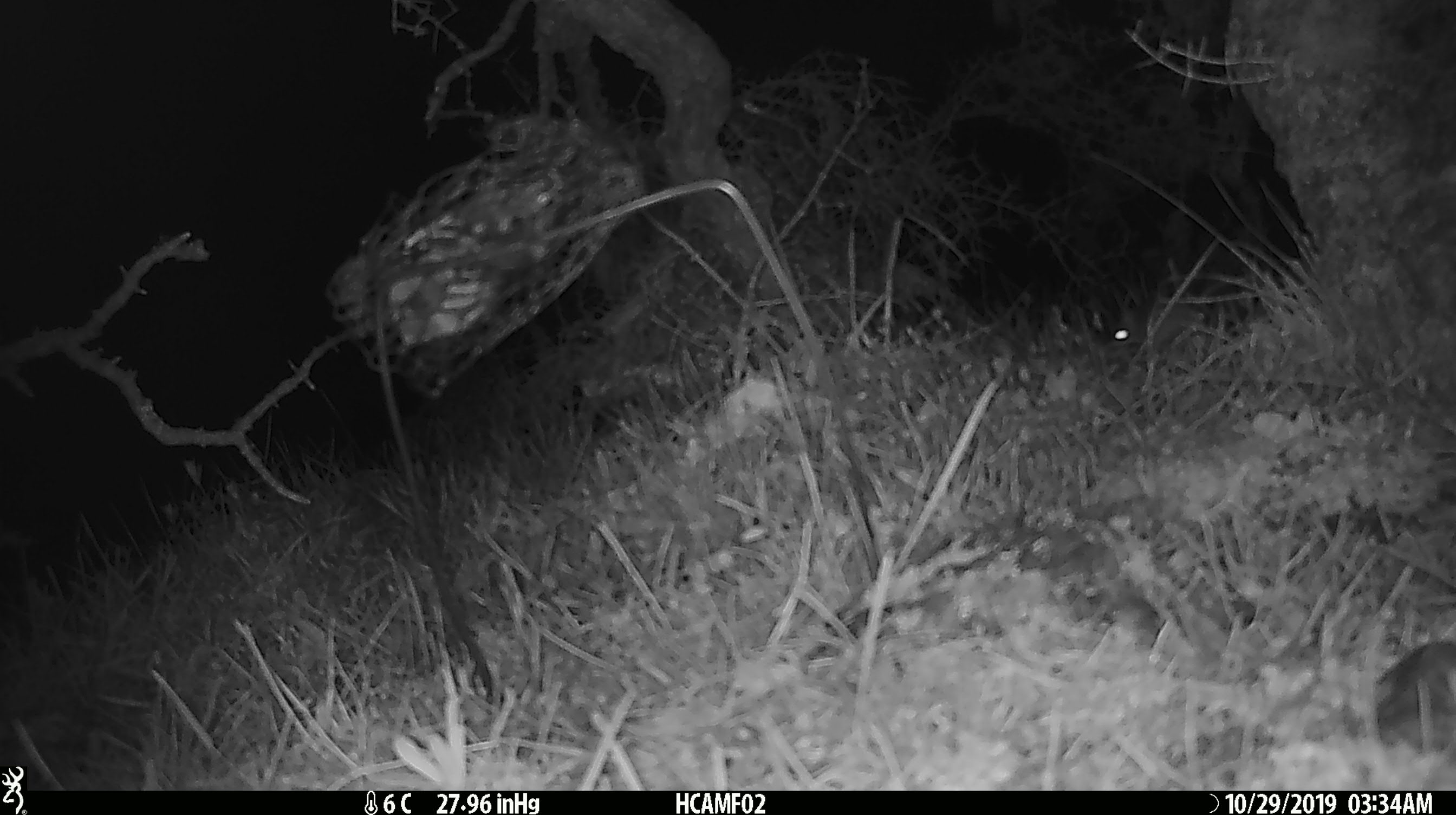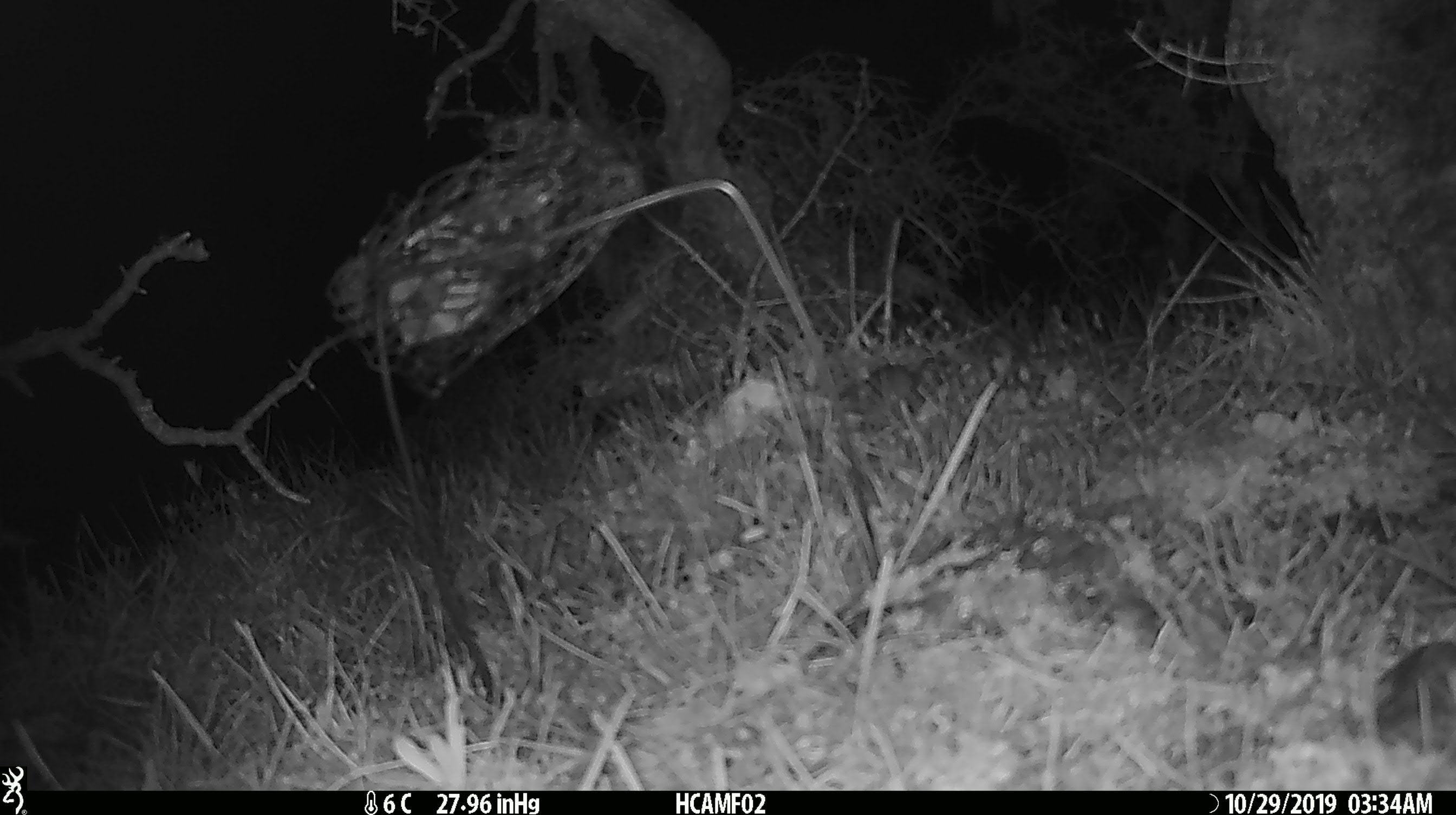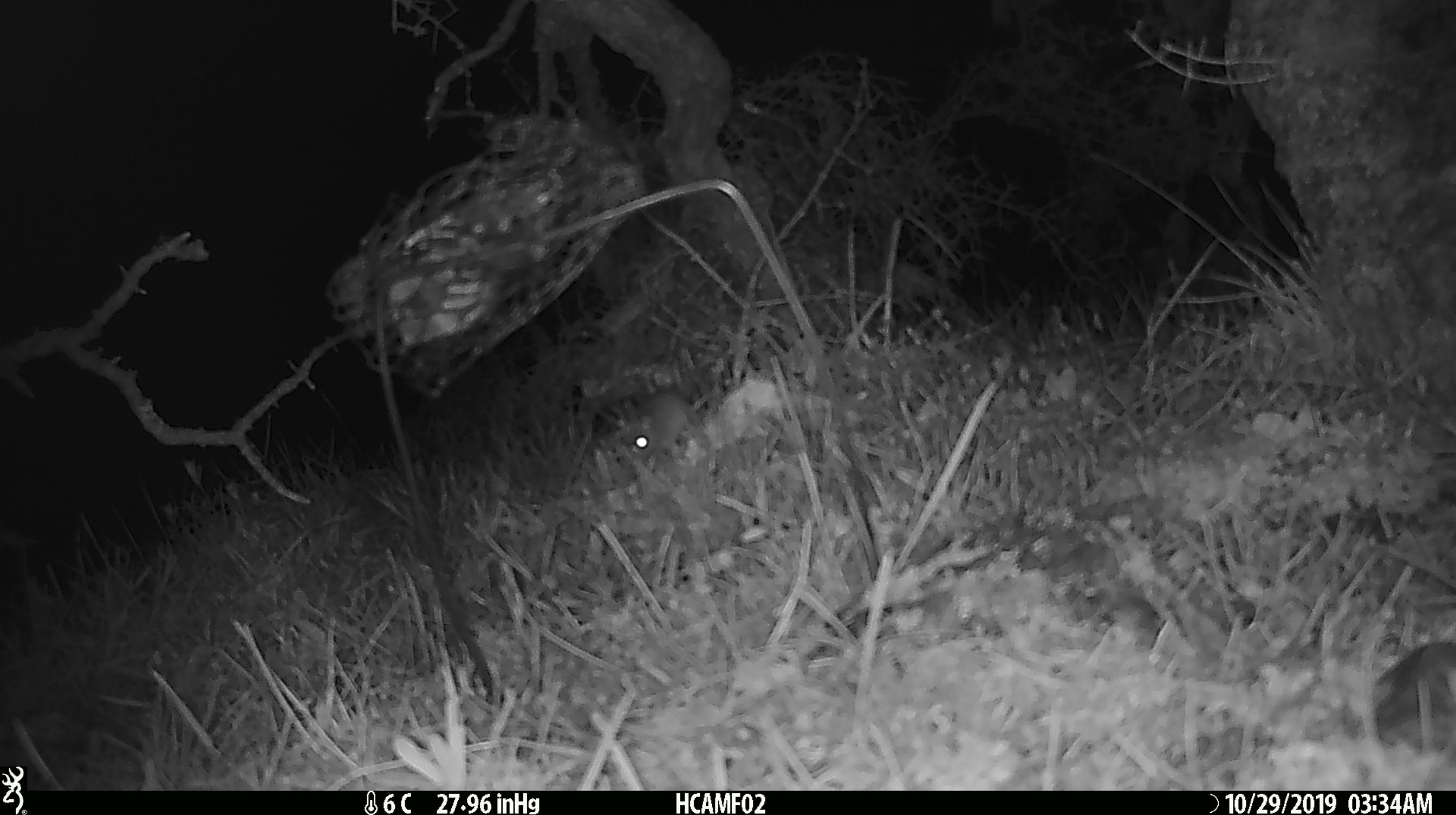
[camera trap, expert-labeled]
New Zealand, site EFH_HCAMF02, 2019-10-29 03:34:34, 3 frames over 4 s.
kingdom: Animalia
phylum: Chordata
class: Mammalia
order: Rodentia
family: Muridae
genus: Mus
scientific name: Mus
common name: mouse